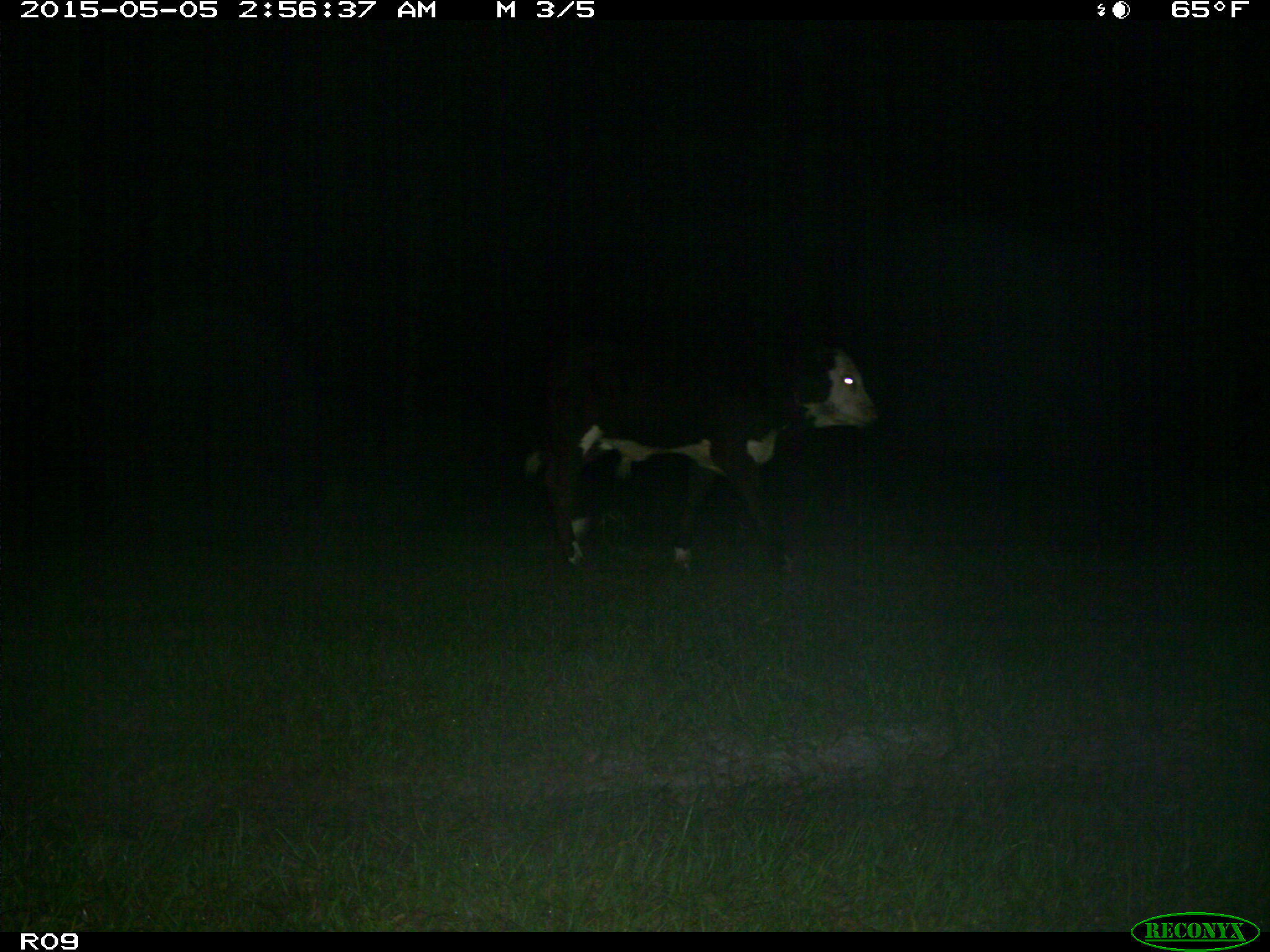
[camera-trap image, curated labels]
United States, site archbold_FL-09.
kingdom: Animalia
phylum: Chordata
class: Mammalia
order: Artiodactyla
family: Bovidae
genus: Bos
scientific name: Bos taurus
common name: domestic cow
Bos taurus (domestic cow).